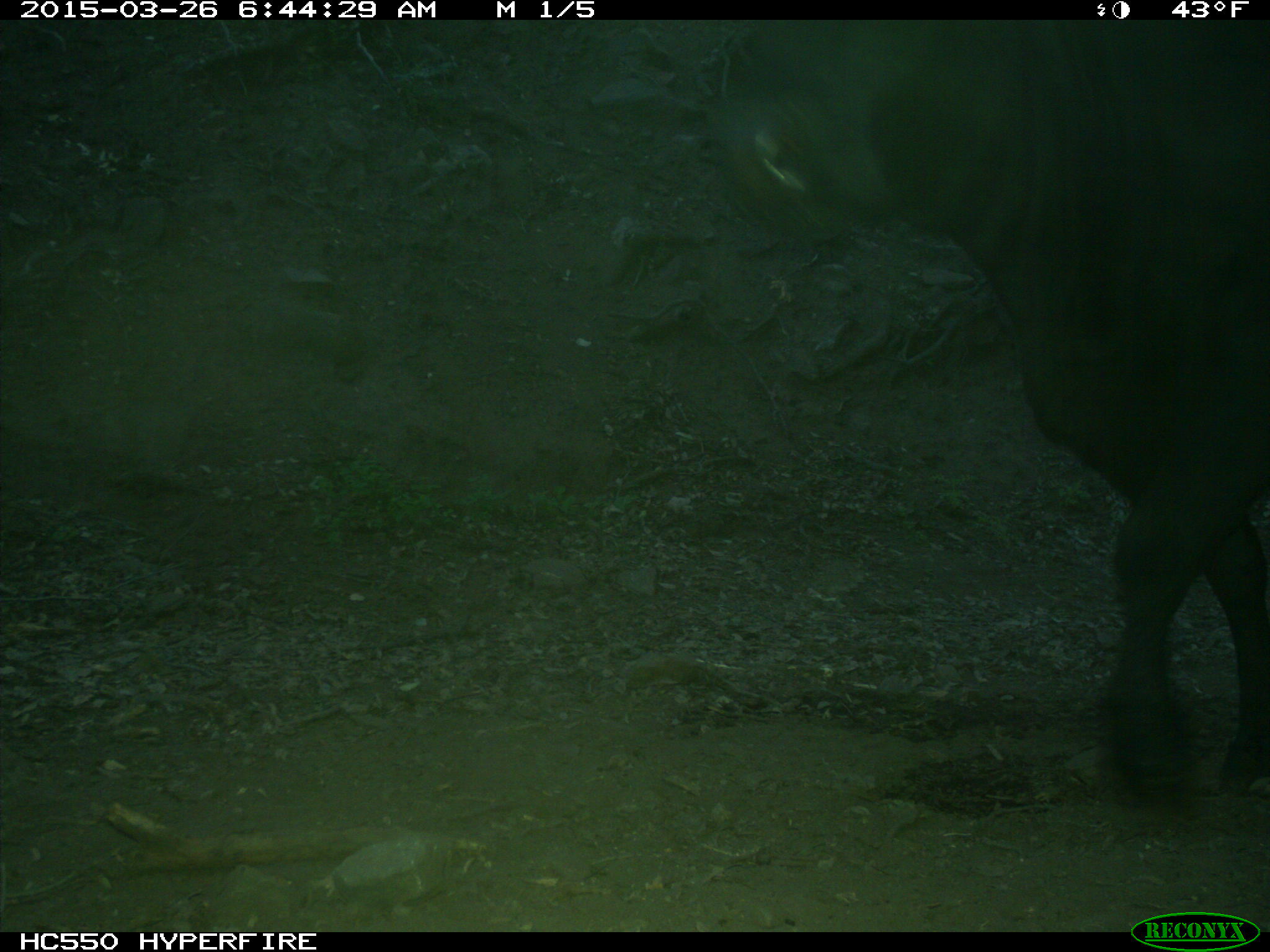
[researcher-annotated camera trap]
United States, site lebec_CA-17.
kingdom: Animalia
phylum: Chordata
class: Mammalia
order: Artiodactyla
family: Bovidae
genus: Bos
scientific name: Bos taurus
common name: domestic cow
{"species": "Bos taurus (domestic cow)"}